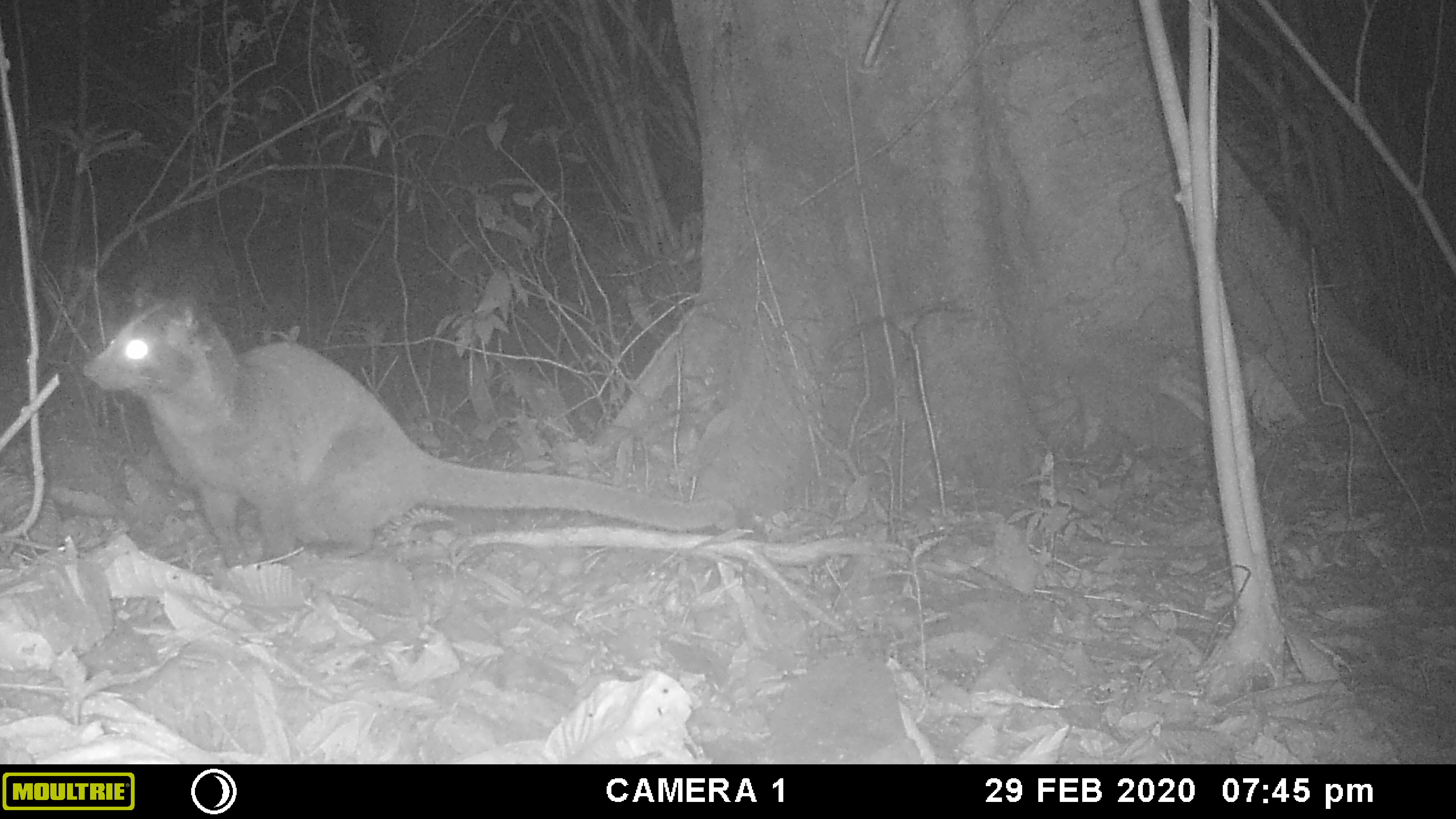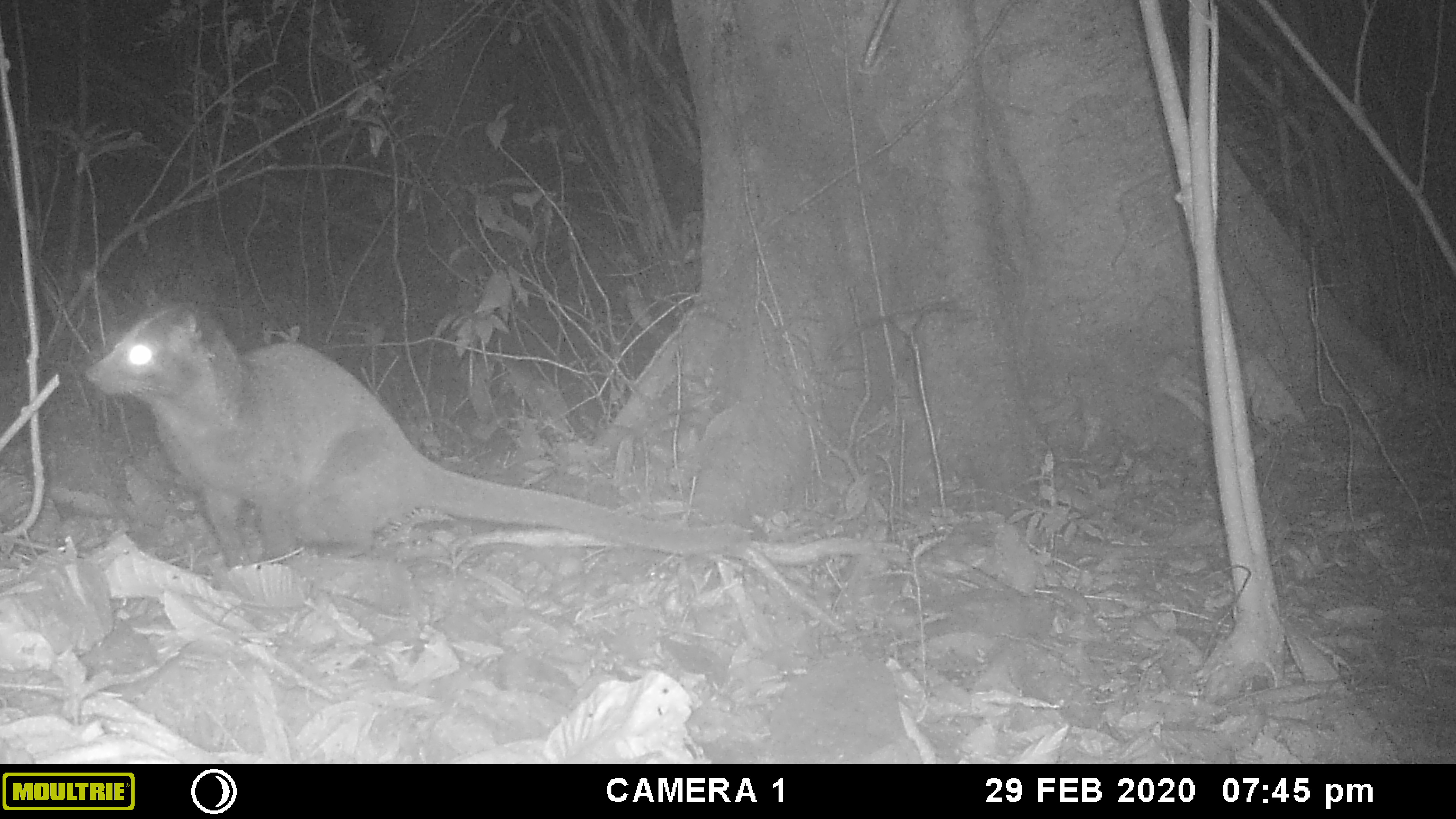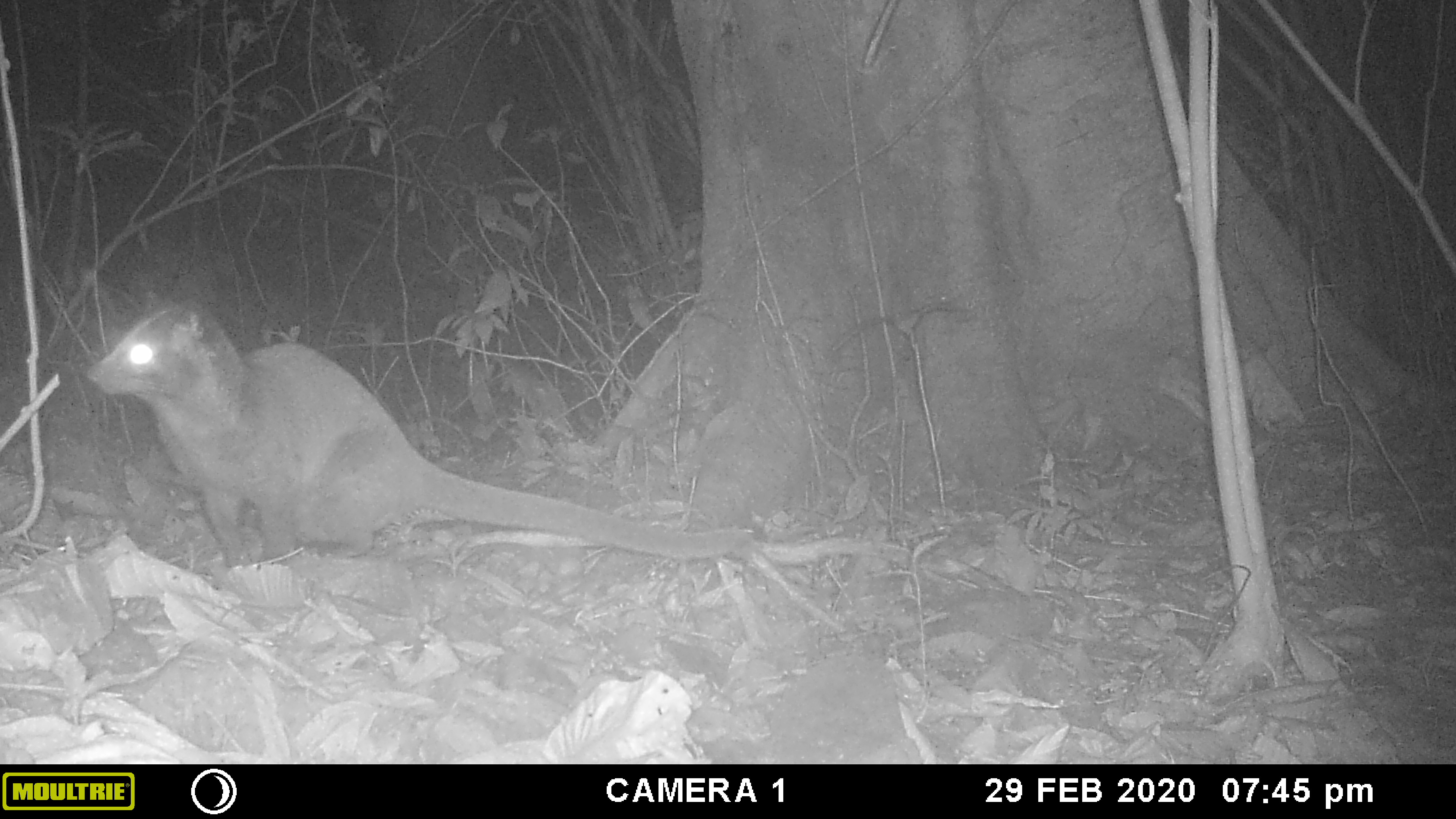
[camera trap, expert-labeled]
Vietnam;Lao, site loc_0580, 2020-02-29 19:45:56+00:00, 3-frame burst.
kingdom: Animalia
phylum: Chordata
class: Mammalia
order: Carnivora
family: Viverridae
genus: Paguma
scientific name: Paguma larvata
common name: masked palm civet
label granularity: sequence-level